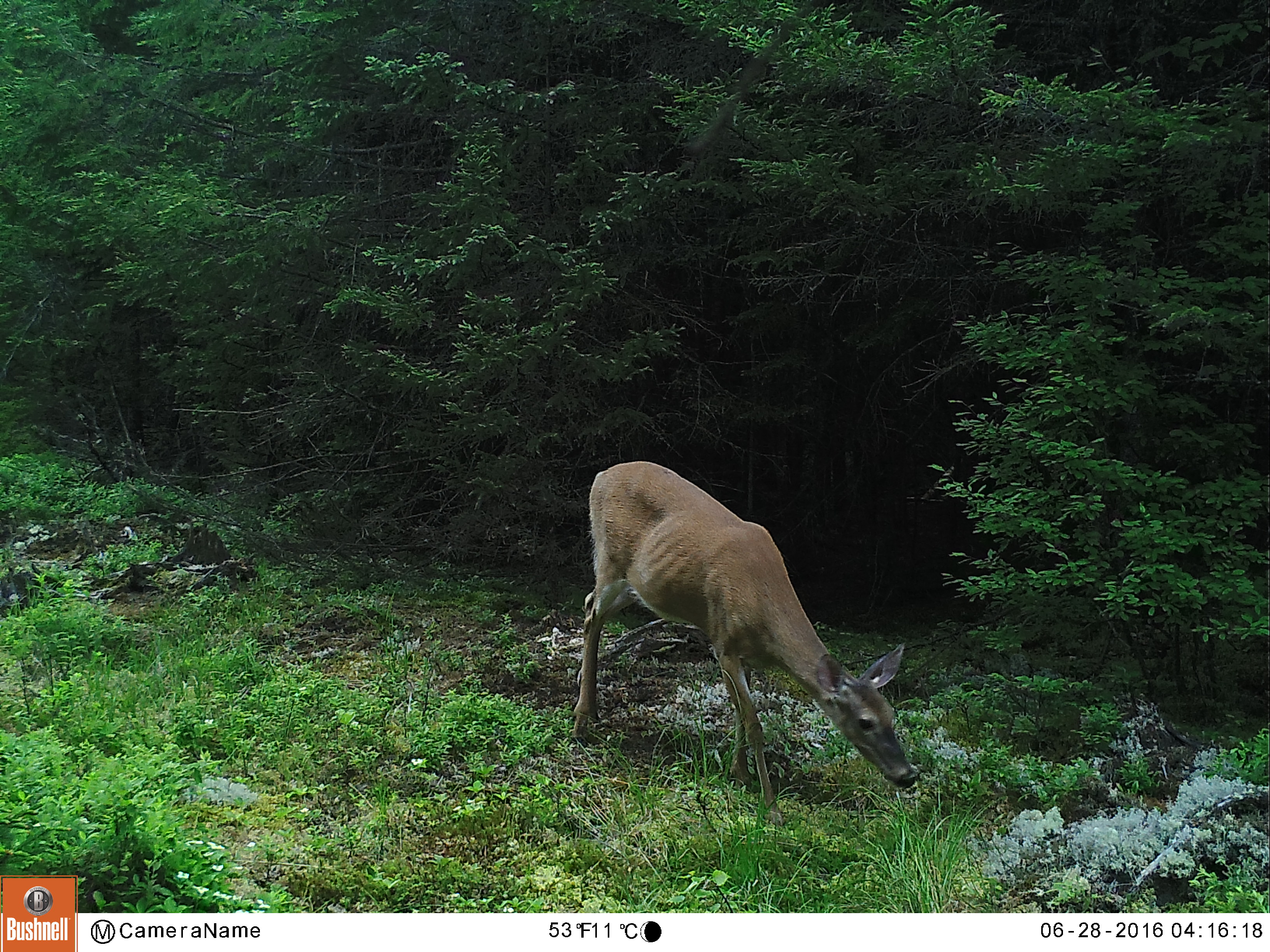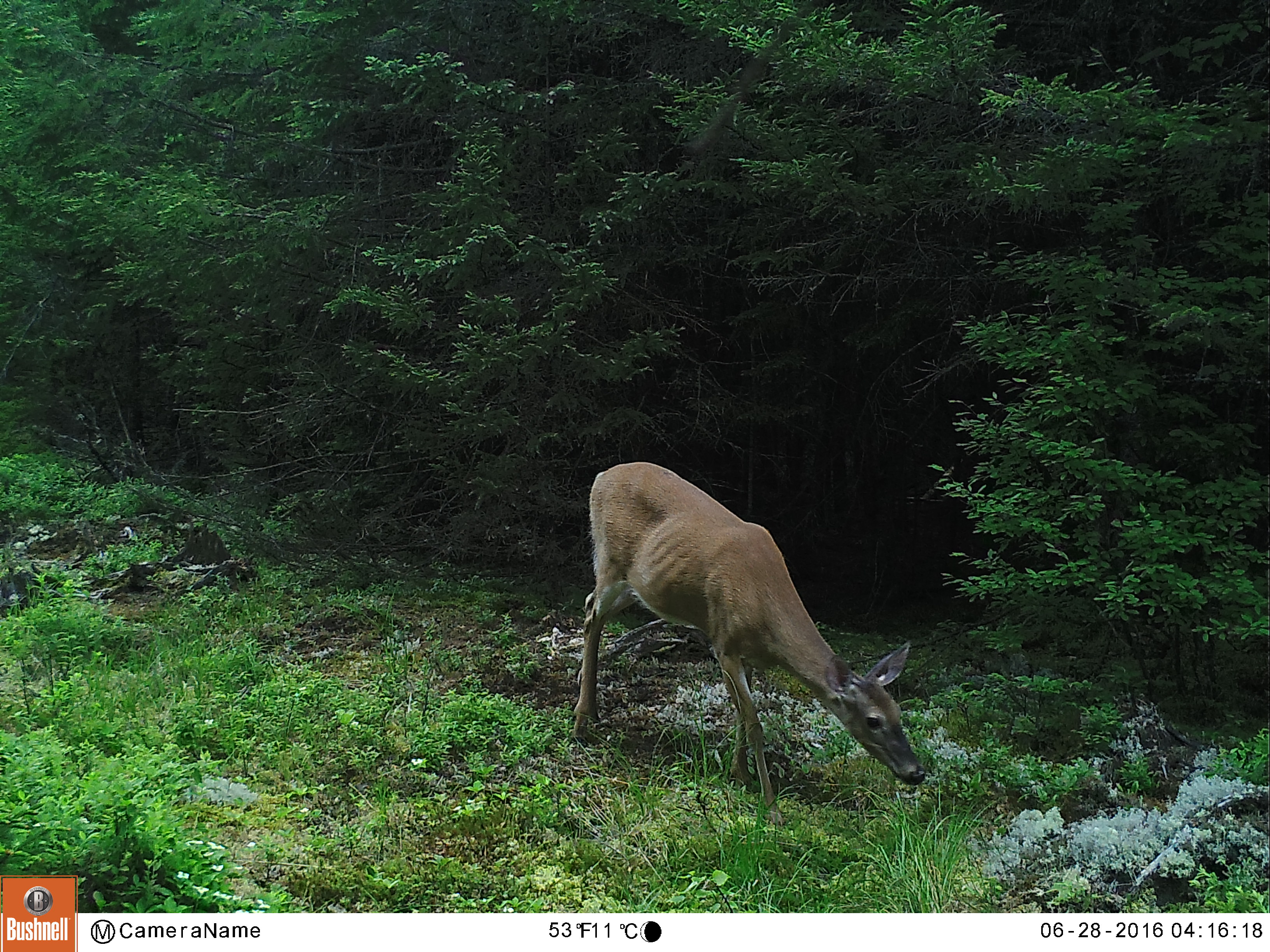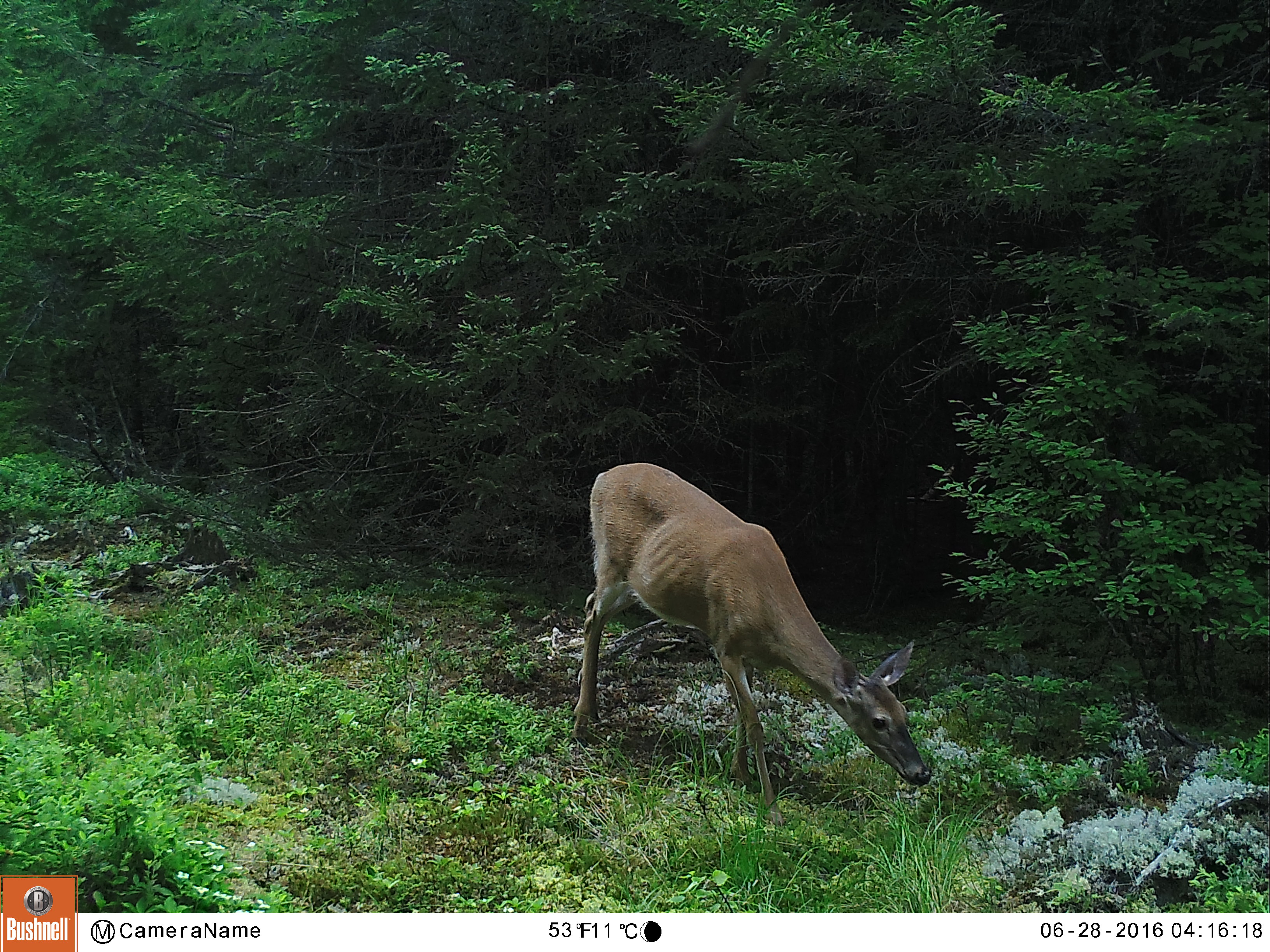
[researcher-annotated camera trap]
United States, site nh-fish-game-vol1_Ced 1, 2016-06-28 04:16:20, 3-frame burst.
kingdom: Animalia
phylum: Chordata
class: Mammalia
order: Artiodactyla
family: Cervidae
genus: Odocoileus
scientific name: Odocoileus virginianus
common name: white-tailed deer